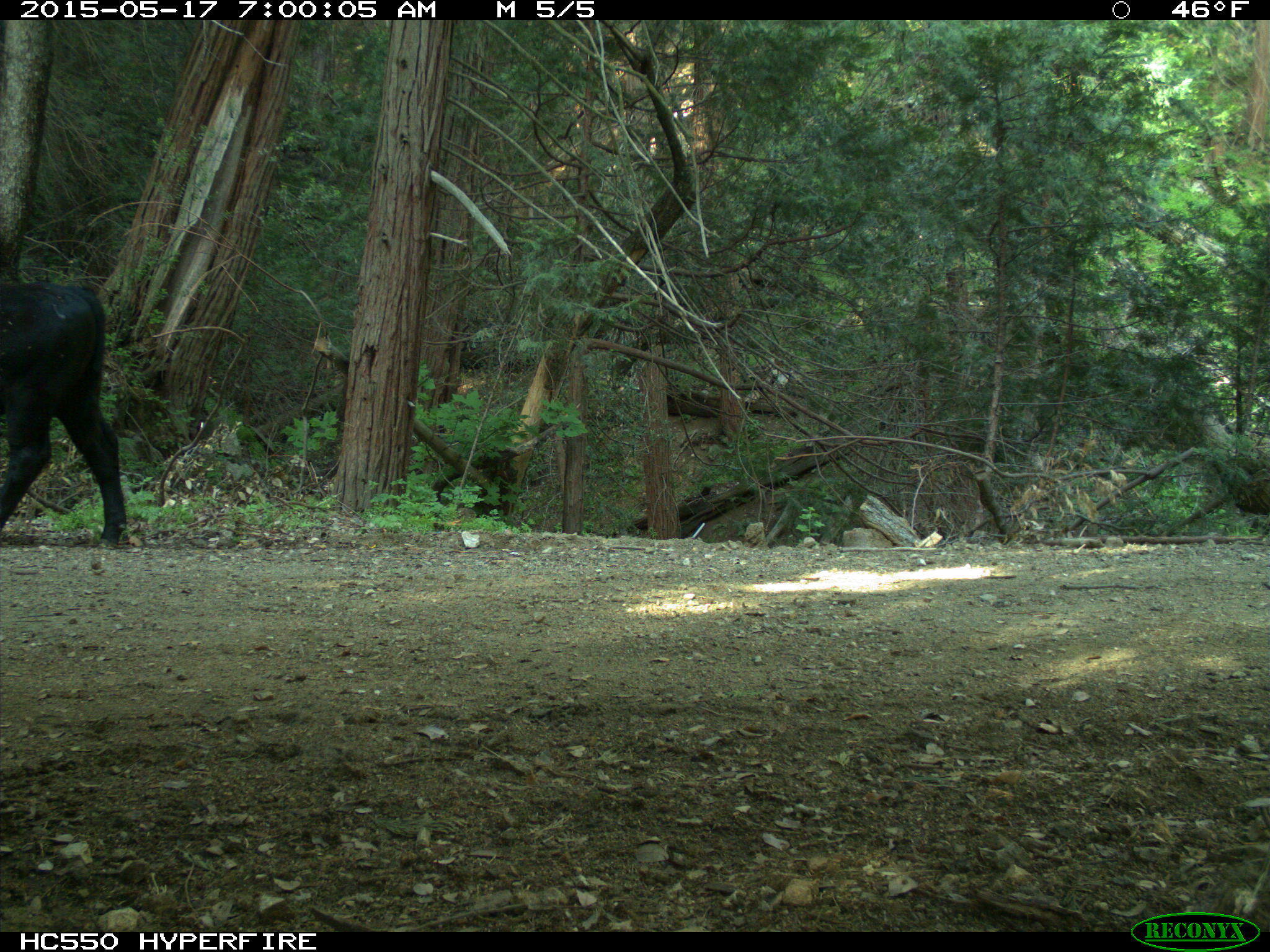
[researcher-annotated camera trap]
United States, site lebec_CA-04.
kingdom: Animalia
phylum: Chordata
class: Mammalia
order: Artiodactyla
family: Bovidae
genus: Bos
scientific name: Bos taurus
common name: domestic cow